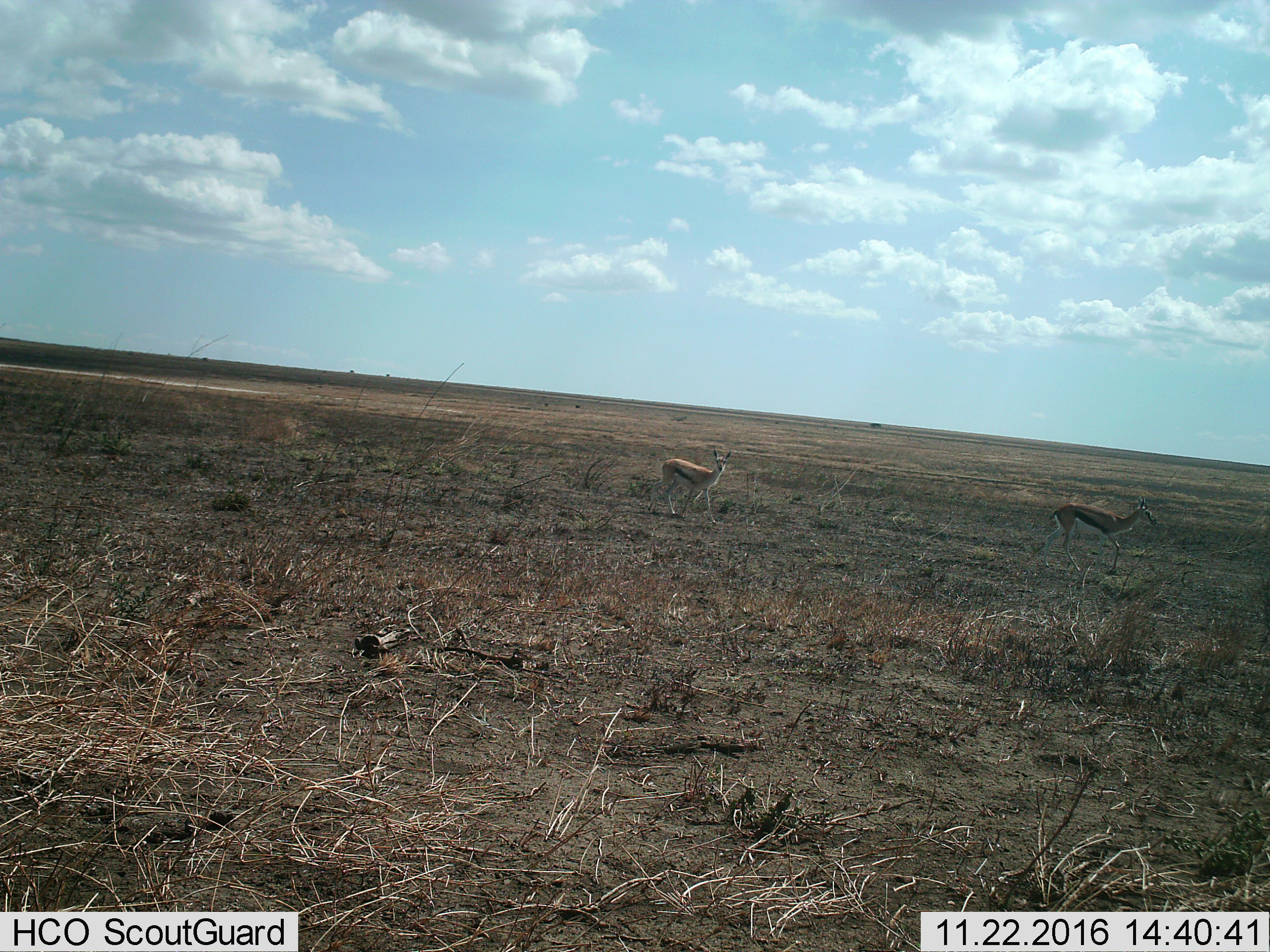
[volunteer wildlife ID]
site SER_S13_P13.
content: unidentified animal